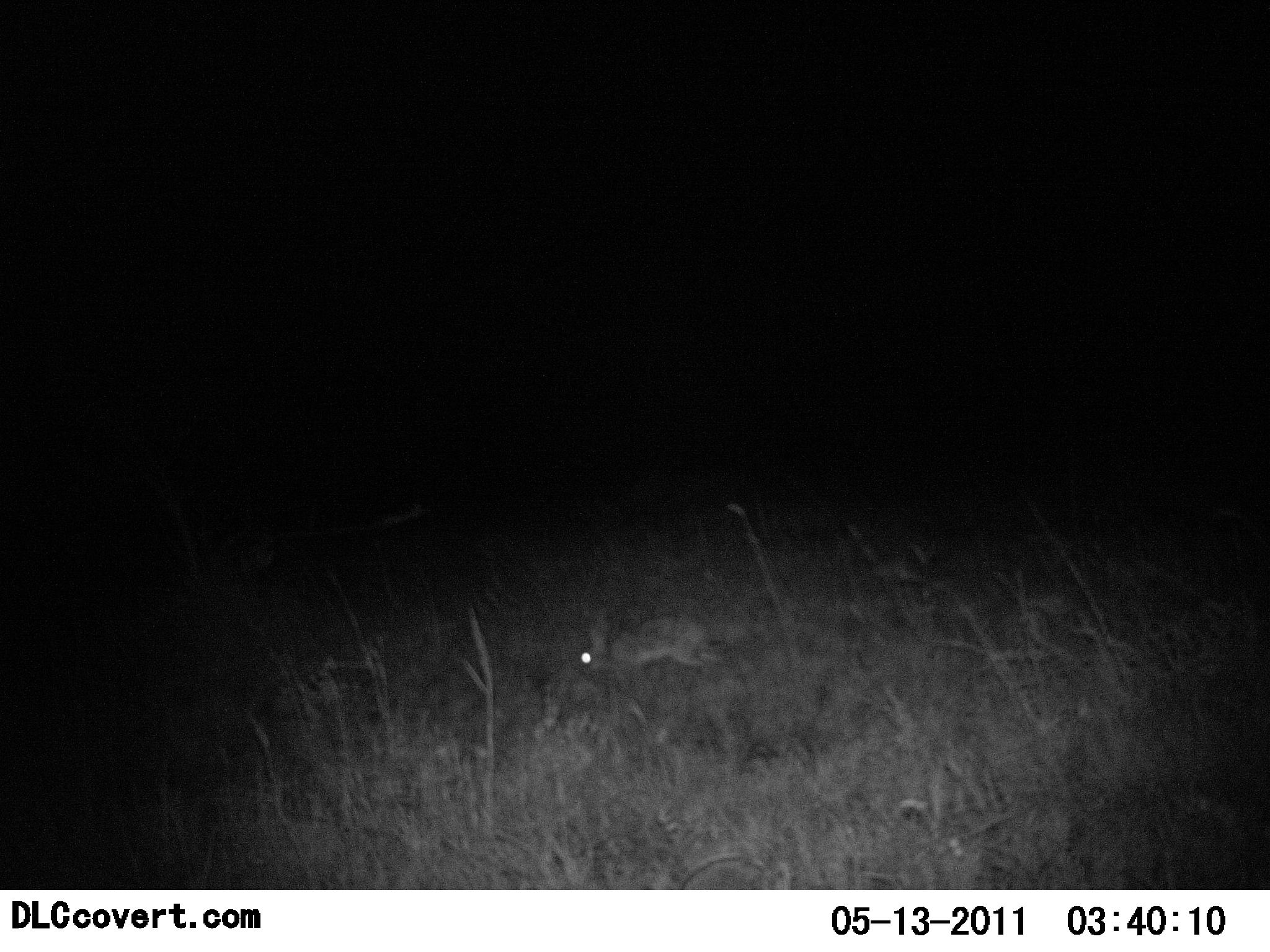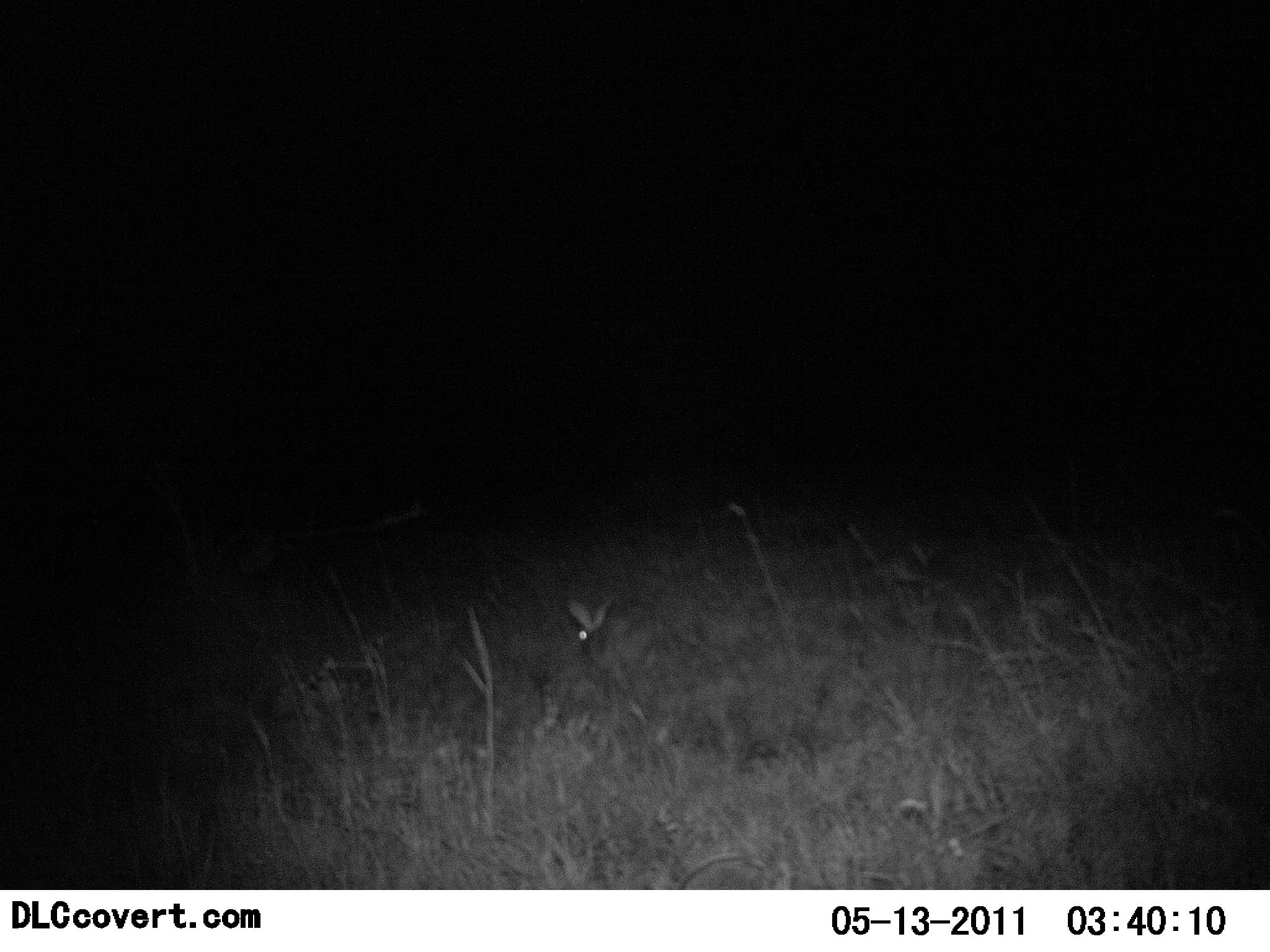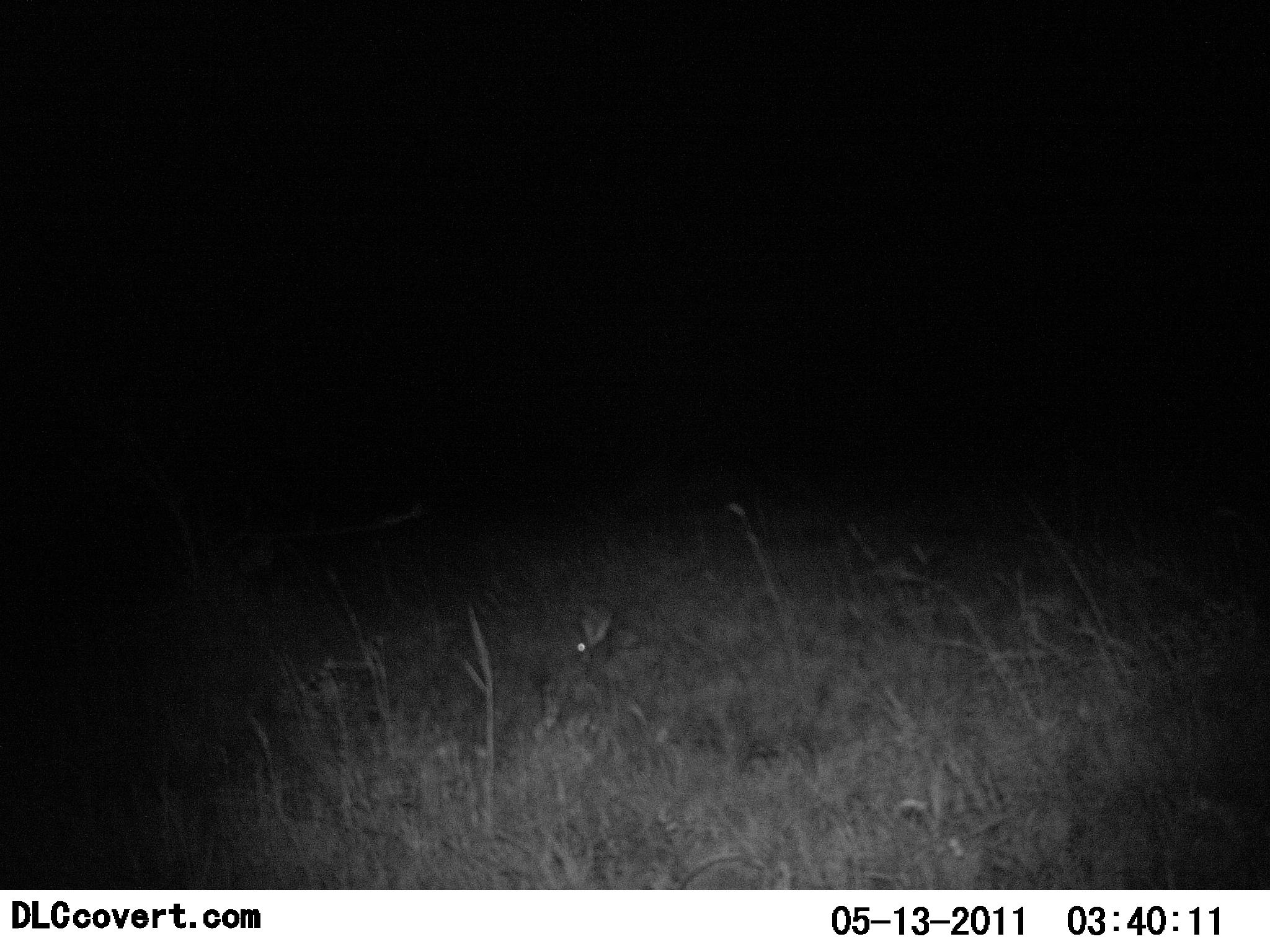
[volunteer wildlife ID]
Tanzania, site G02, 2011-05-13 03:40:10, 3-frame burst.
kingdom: Animalia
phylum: Chordata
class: Mammalia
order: Lagomorpha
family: Leporidae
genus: Lepus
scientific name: Lepus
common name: hare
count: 1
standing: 0%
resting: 0%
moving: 91%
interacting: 0%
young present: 0%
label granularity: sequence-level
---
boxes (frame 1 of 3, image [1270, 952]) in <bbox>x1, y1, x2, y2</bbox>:
animal: <bbox>577, 608, 722, 685</bbox>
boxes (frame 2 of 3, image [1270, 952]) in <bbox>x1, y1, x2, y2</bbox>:
animal: <bbox>561, 594, 659, 693</bbox>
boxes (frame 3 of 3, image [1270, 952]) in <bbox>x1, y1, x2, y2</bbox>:
animal: <bbox>559, 586, 635, 678</bbox>